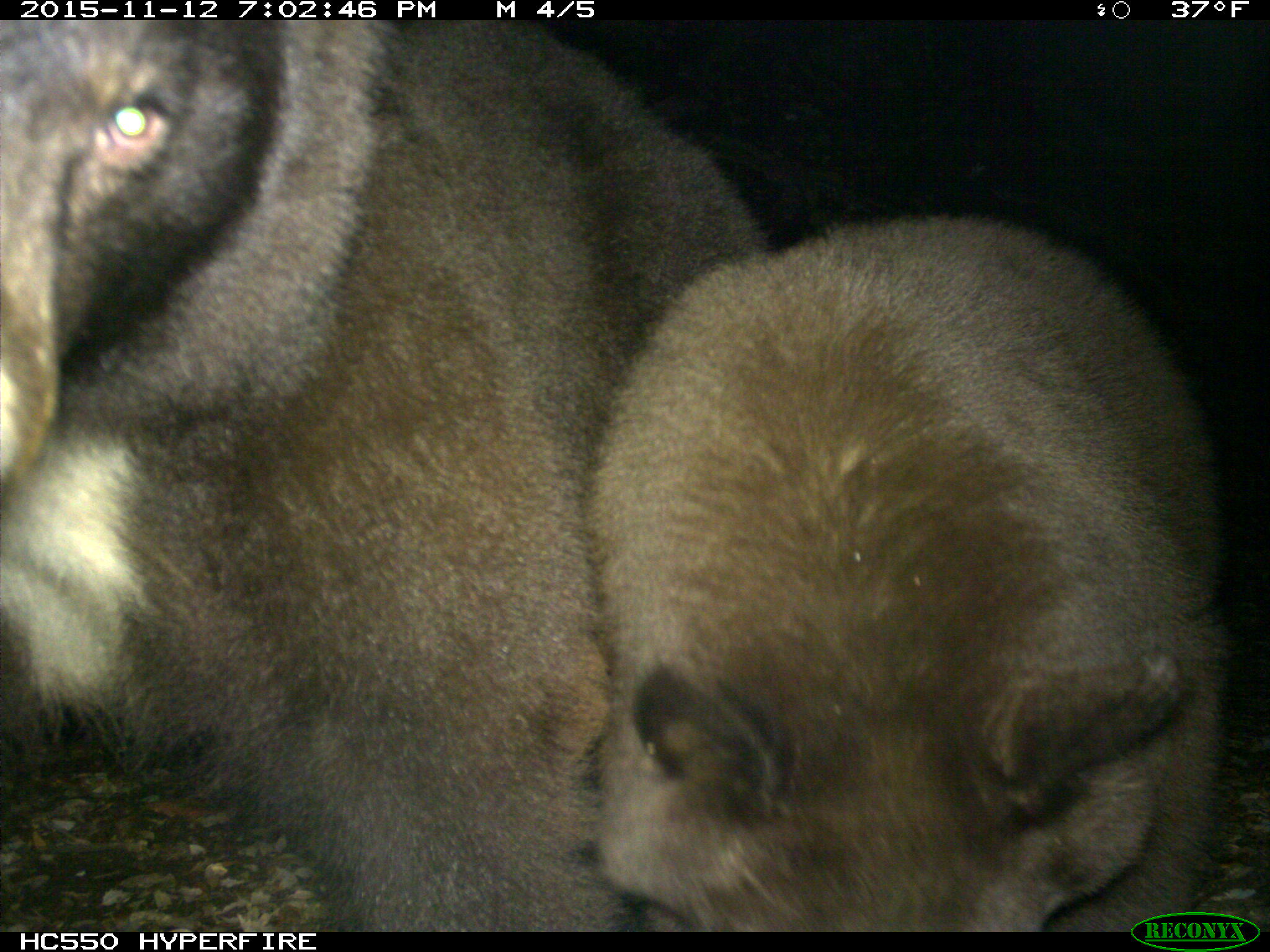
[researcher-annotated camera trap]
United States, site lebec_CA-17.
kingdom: Animalia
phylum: Chordata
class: Mammalia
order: Carnivora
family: Ursidae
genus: Ursus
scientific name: Ursus americanus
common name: american black bear